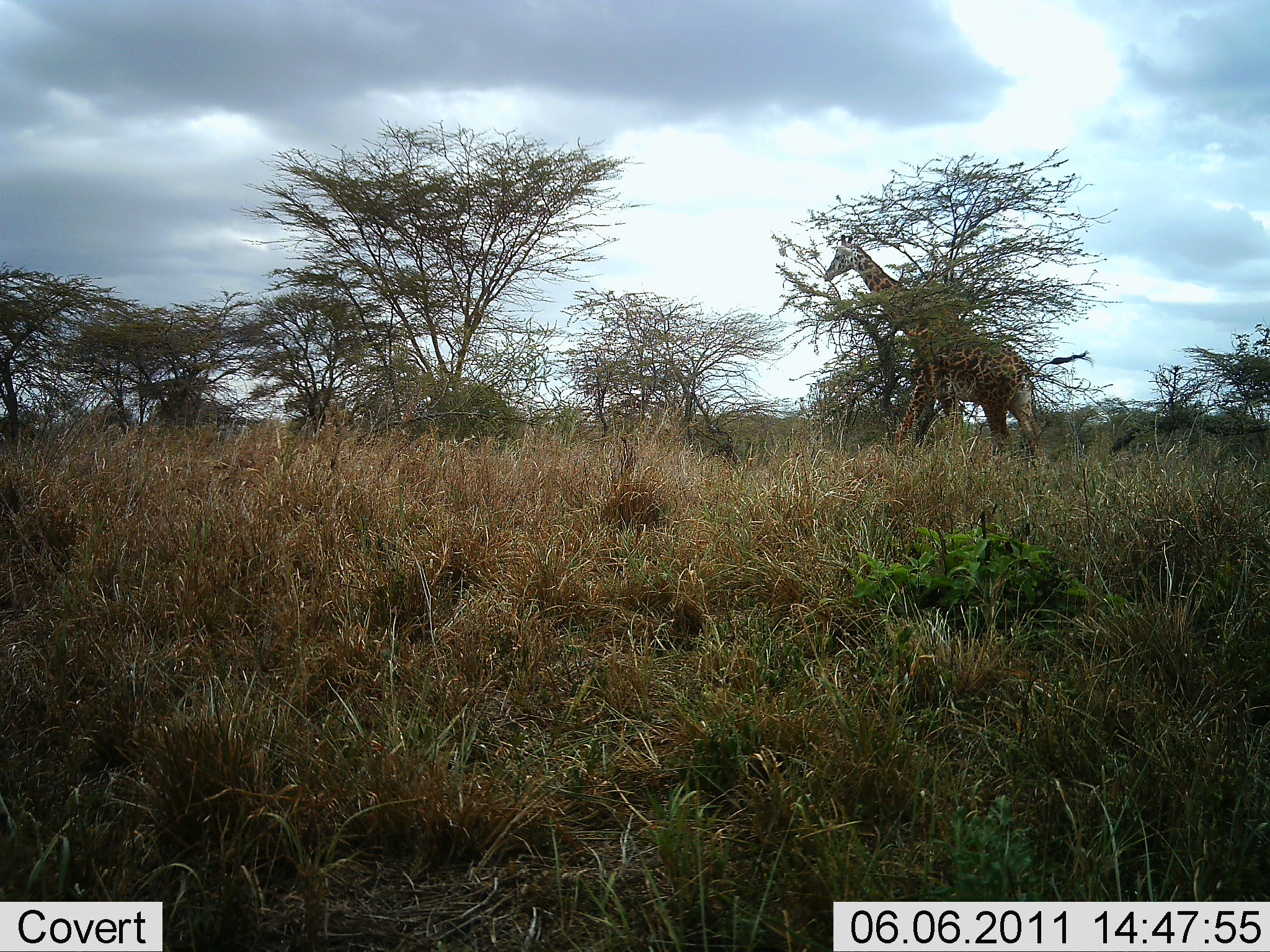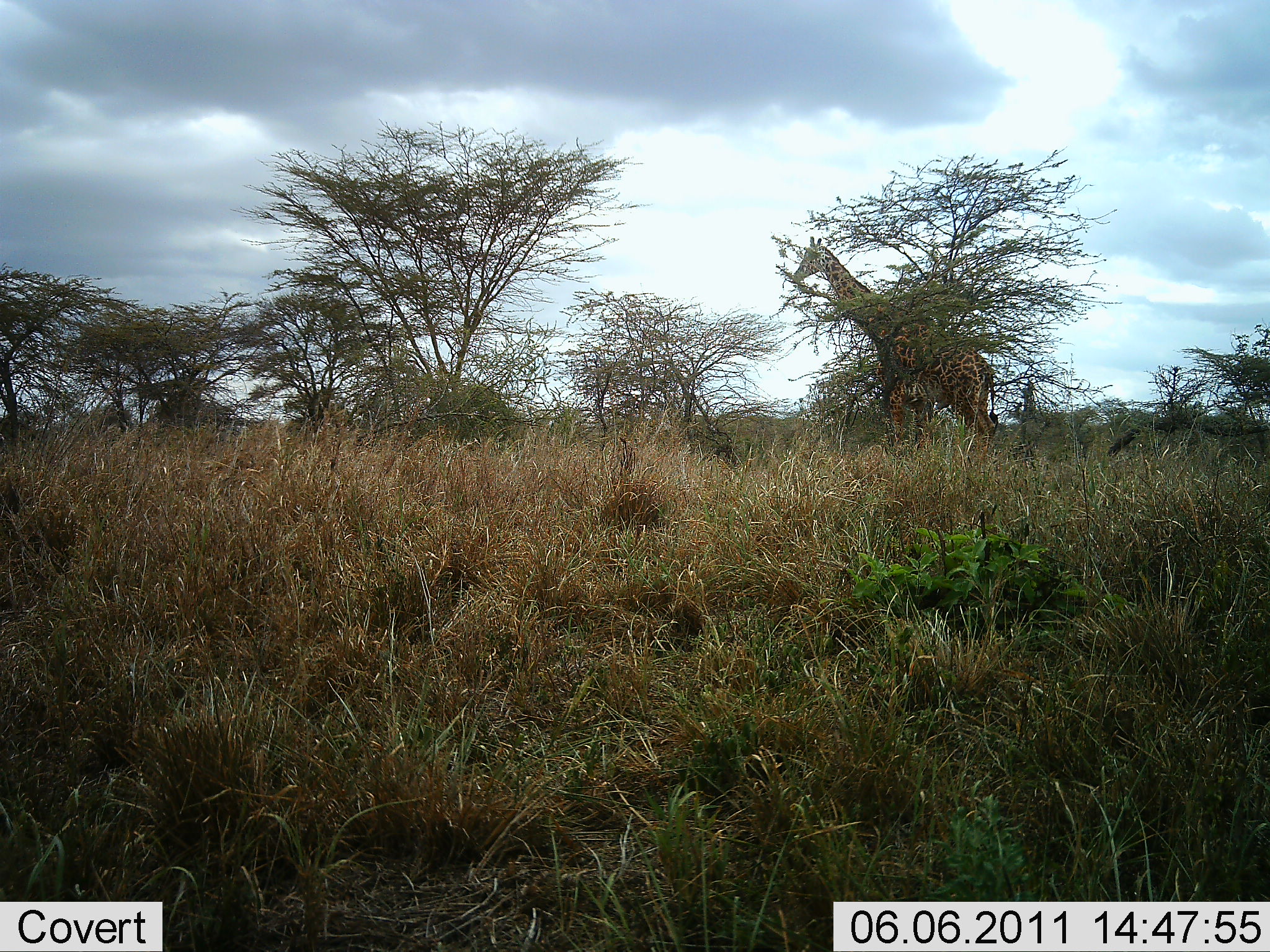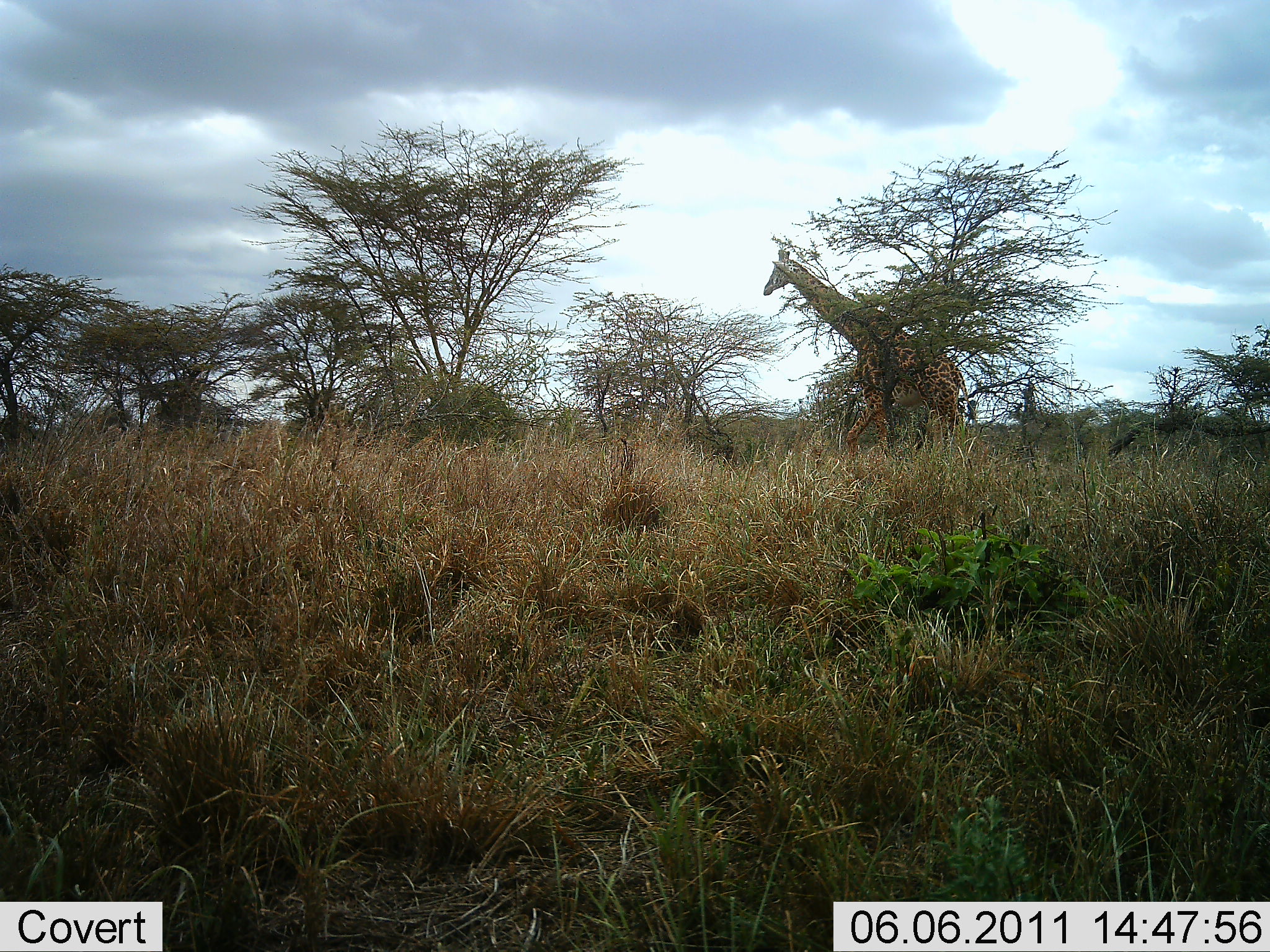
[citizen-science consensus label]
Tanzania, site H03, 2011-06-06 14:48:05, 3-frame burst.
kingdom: Animalia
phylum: Chordata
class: Mammalia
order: Artiodactyla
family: Giraffidae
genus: Giraffa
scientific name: Giraffa camelopardalis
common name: giraffe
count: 1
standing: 9%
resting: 0%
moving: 91%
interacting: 0%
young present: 0%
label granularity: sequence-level